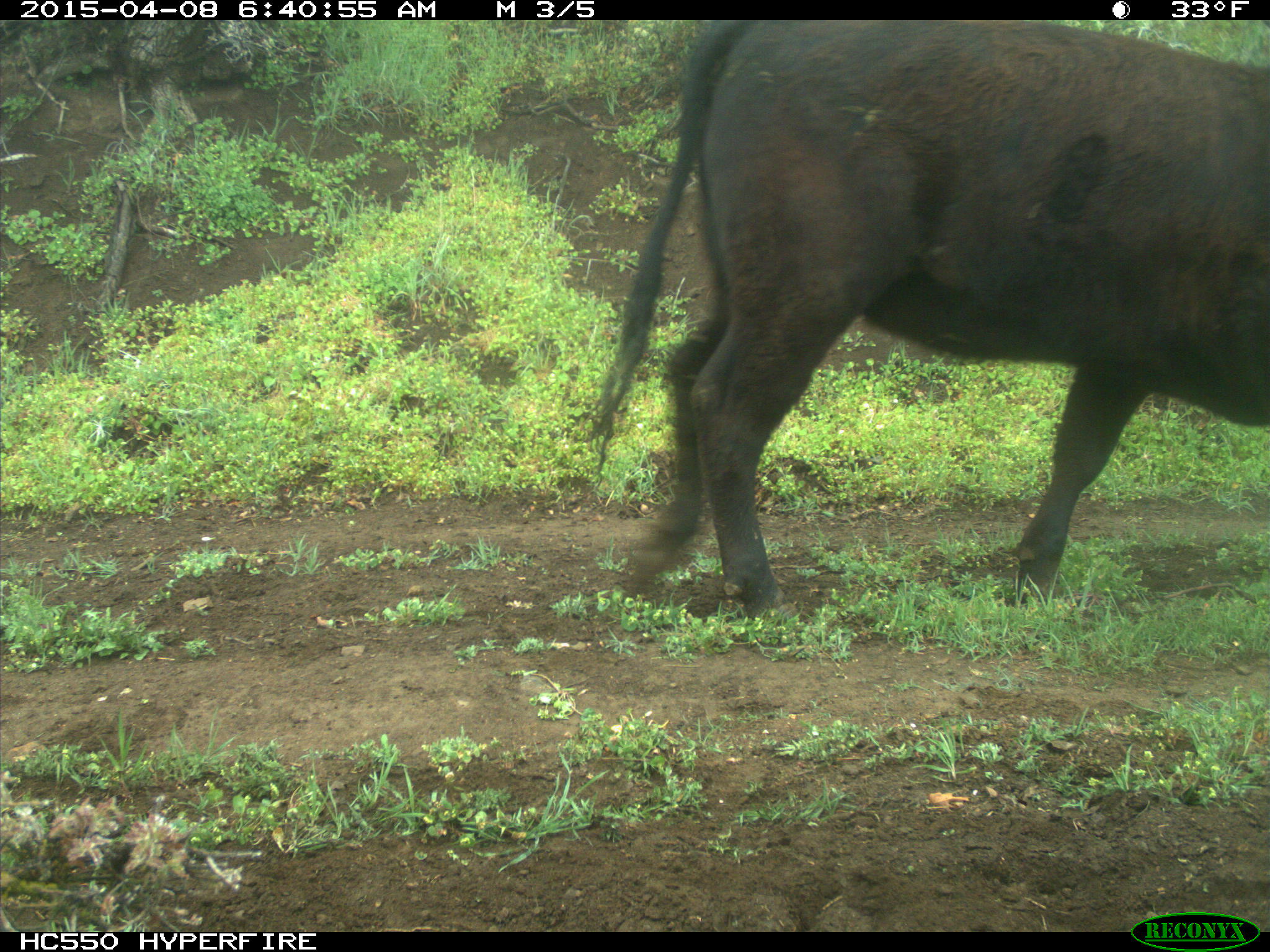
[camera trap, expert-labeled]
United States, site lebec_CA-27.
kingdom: Animalia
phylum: Chordata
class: Mammalia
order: Artiodactyla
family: Bovidae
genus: Bos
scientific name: Bos taurus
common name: domestic cow